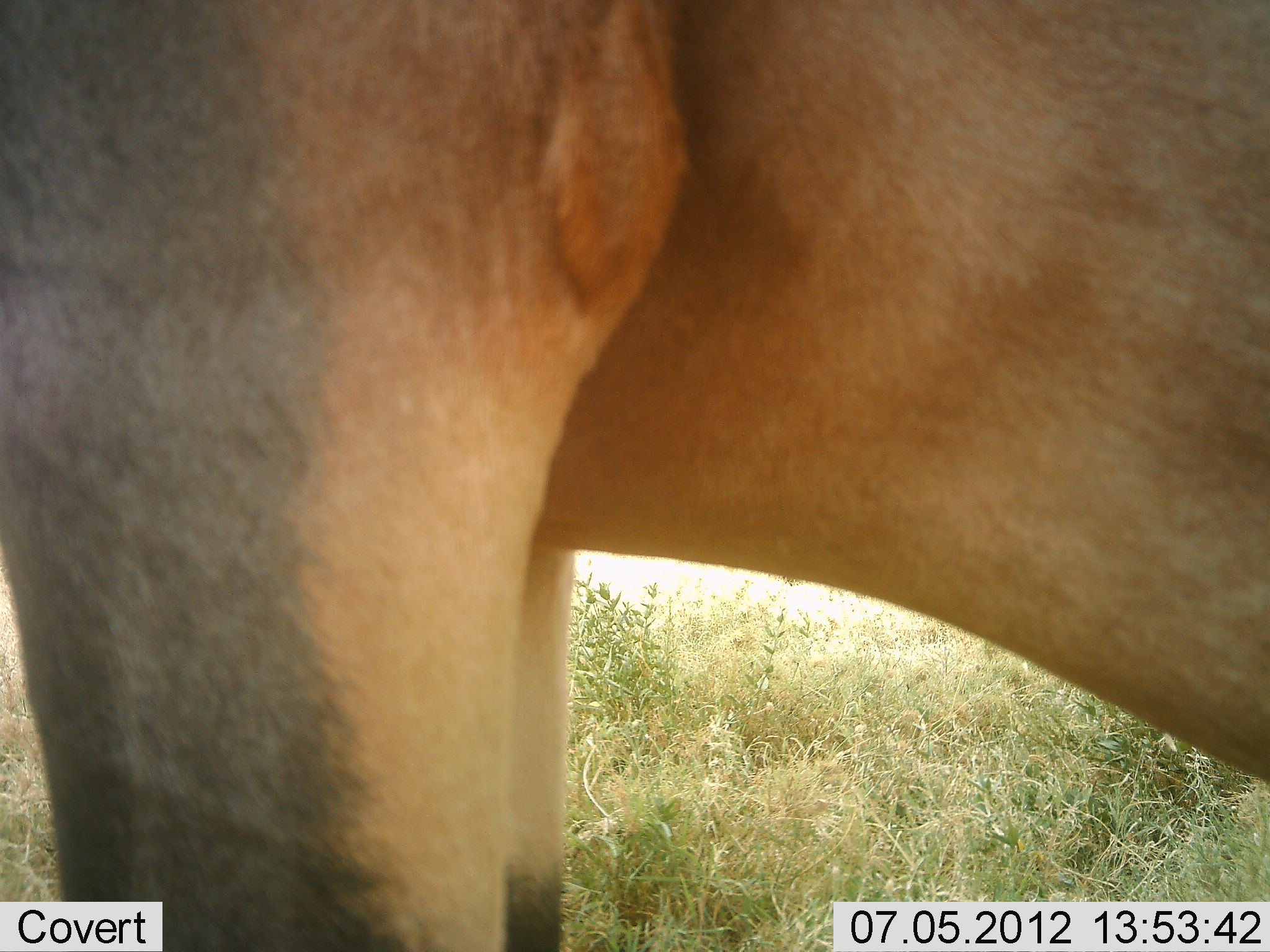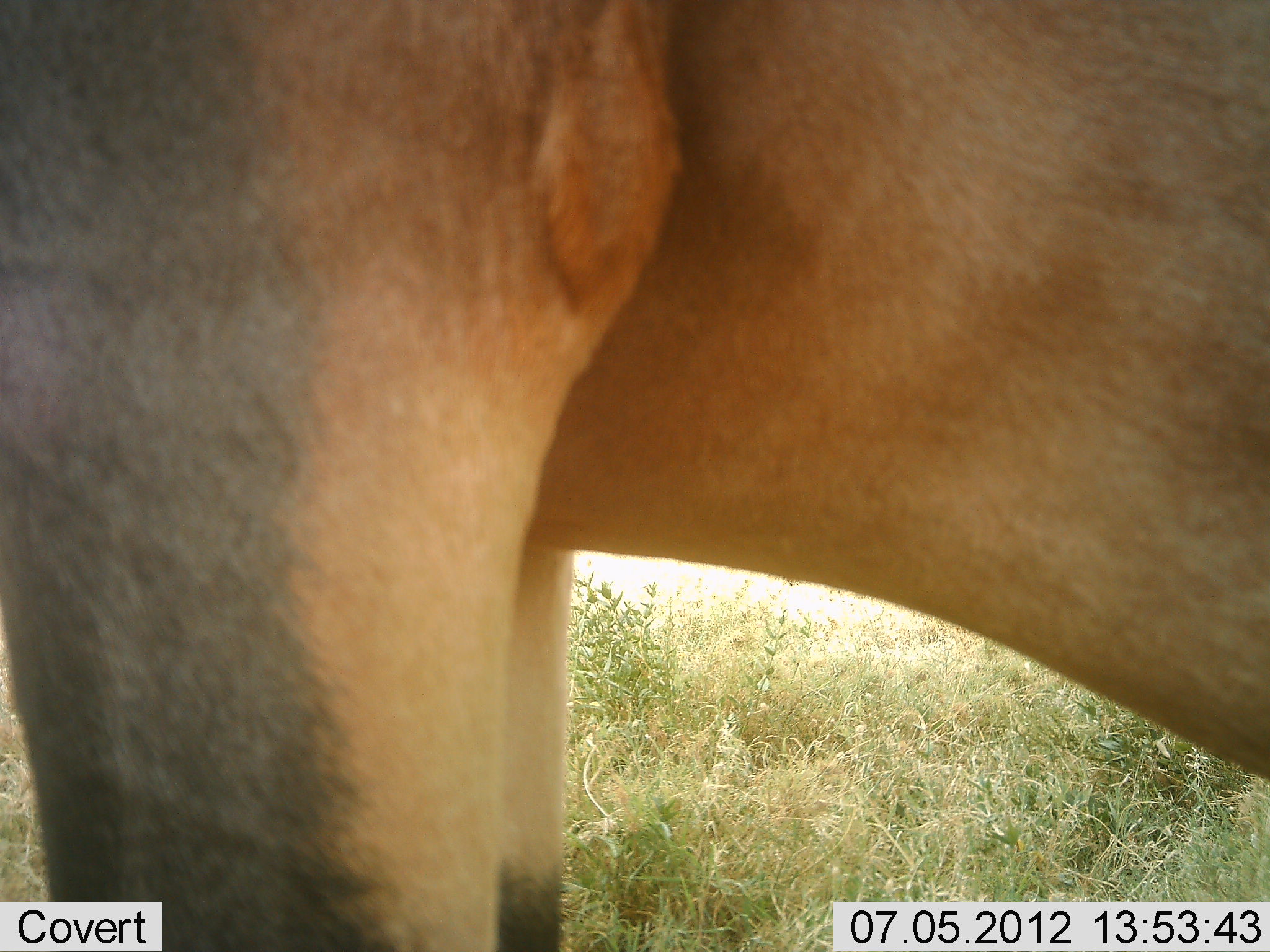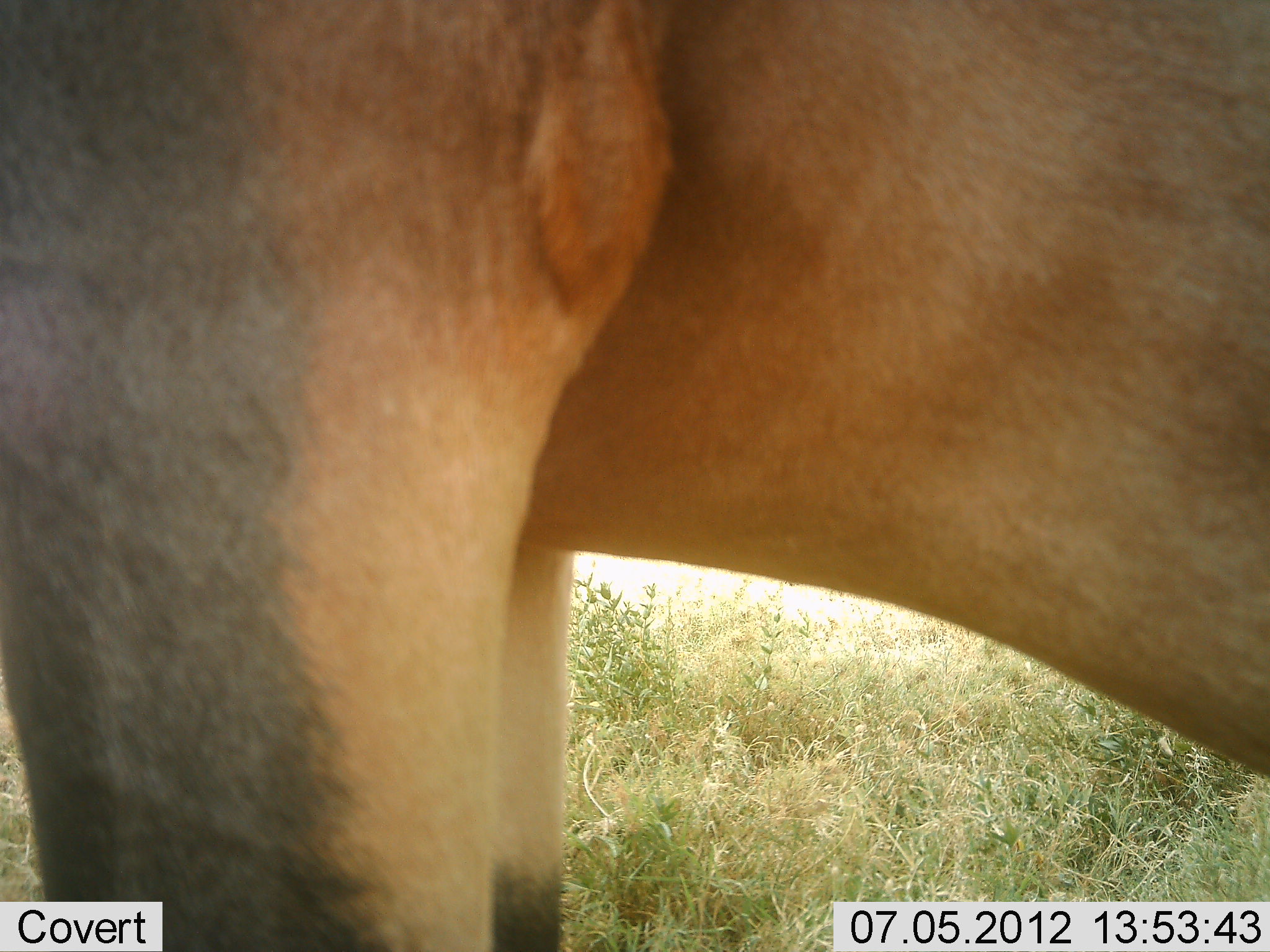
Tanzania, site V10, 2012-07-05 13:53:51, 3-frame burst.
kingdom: Animalia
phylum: Chordata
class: Mammalia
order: Artiodactyla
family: Bovidae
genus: Damaliscus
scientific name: Damaliscus lunatus jimela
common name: topi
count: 1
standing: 100%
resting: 0%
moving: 0%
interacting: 0%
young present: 0%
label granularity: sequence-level